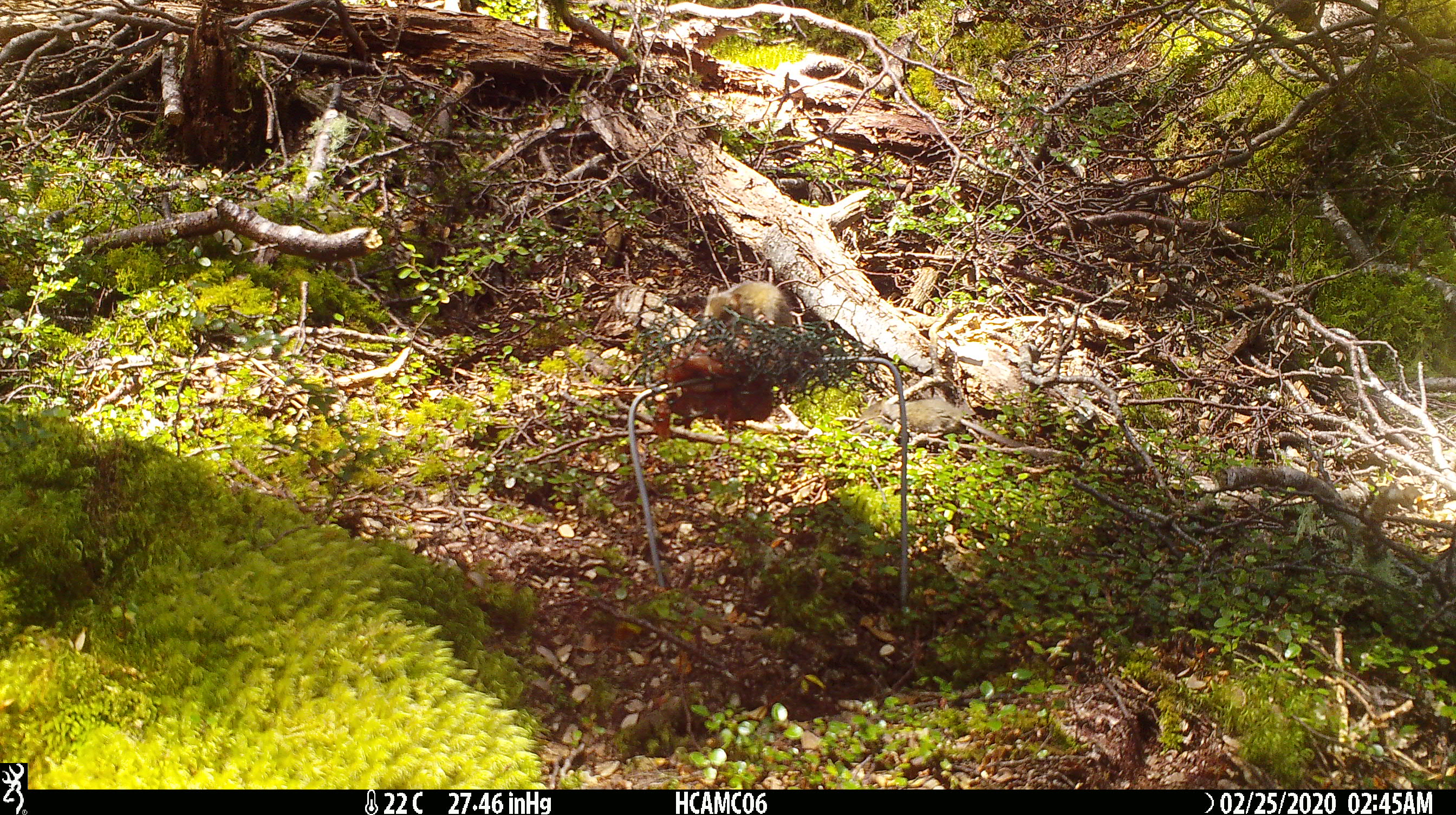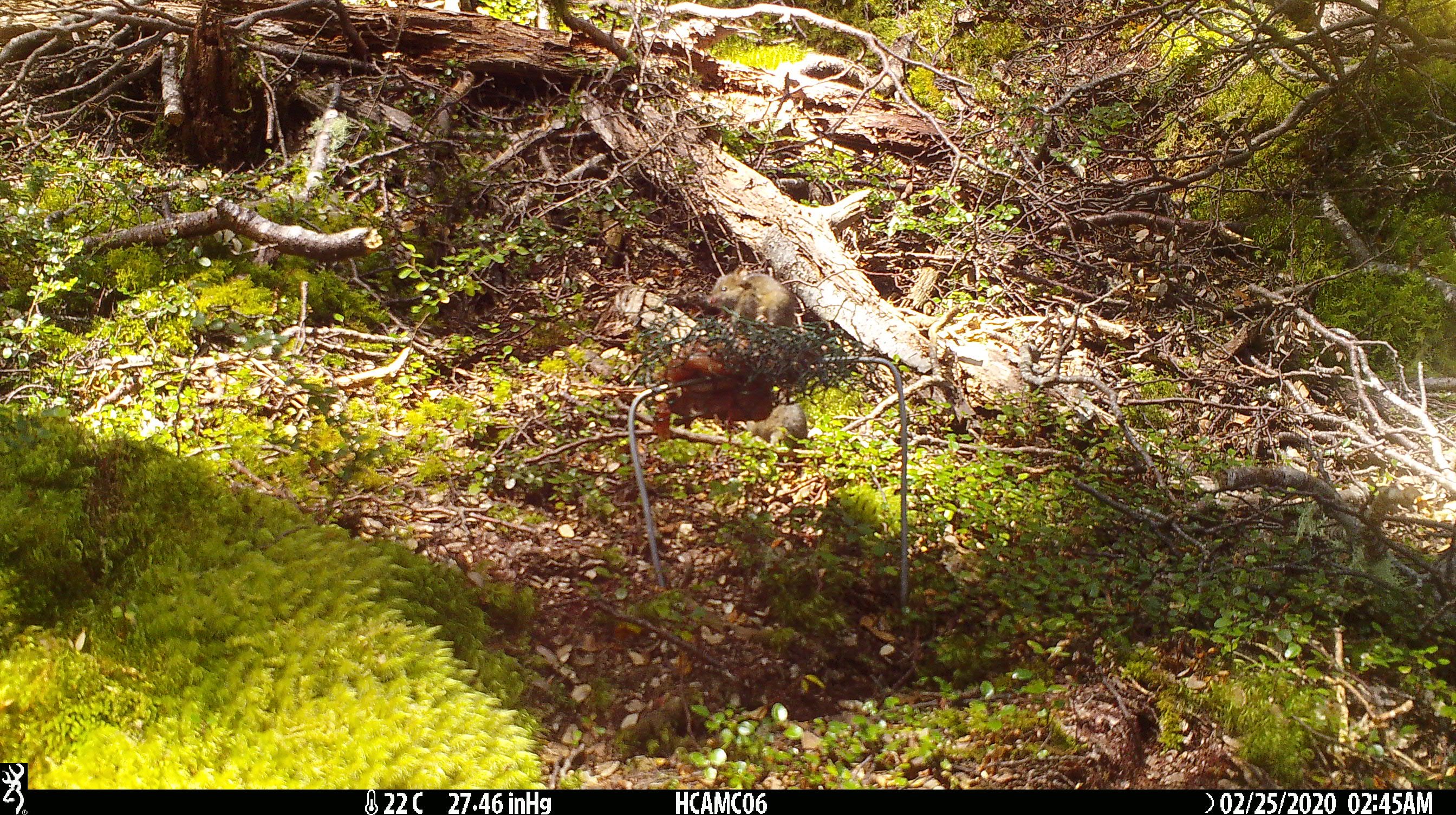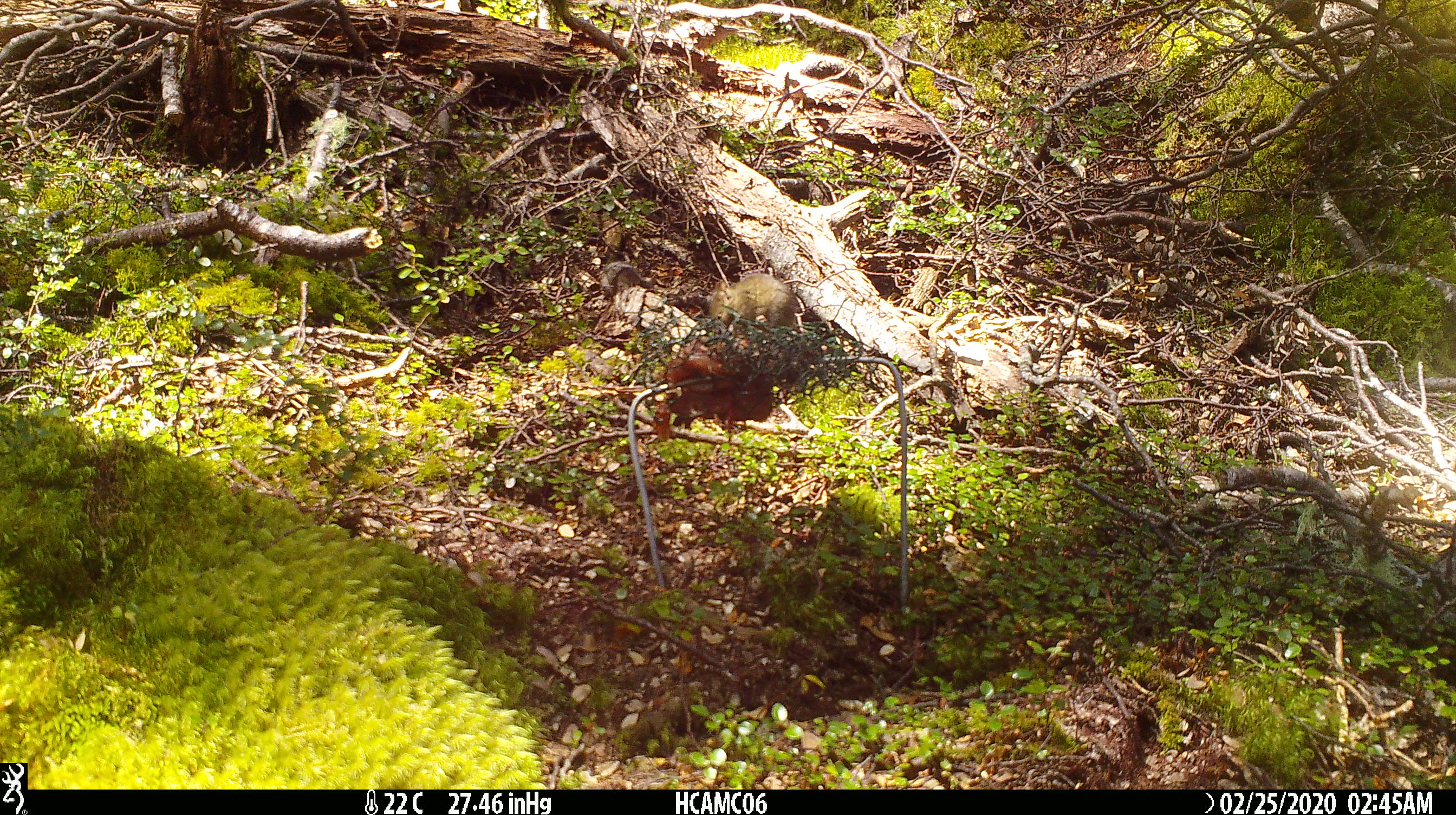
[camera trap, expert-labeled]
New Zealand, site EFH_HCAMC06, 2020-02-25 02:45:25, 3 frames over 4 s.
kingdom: Animalia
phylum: Chordata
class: Mammalia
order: Rodentia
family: Muridae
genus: Mus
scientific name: Mus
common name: mouse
Mouse (Mus).